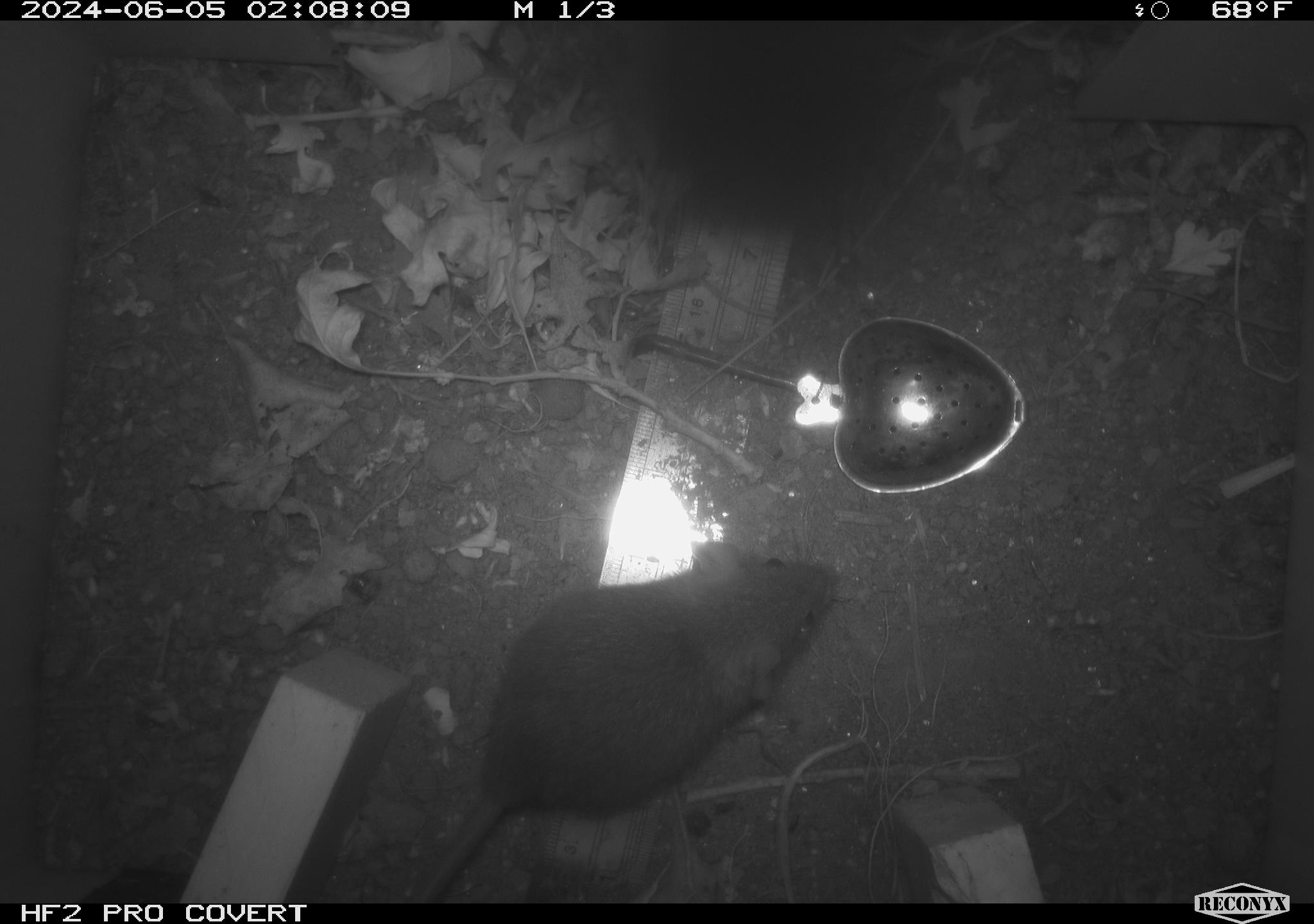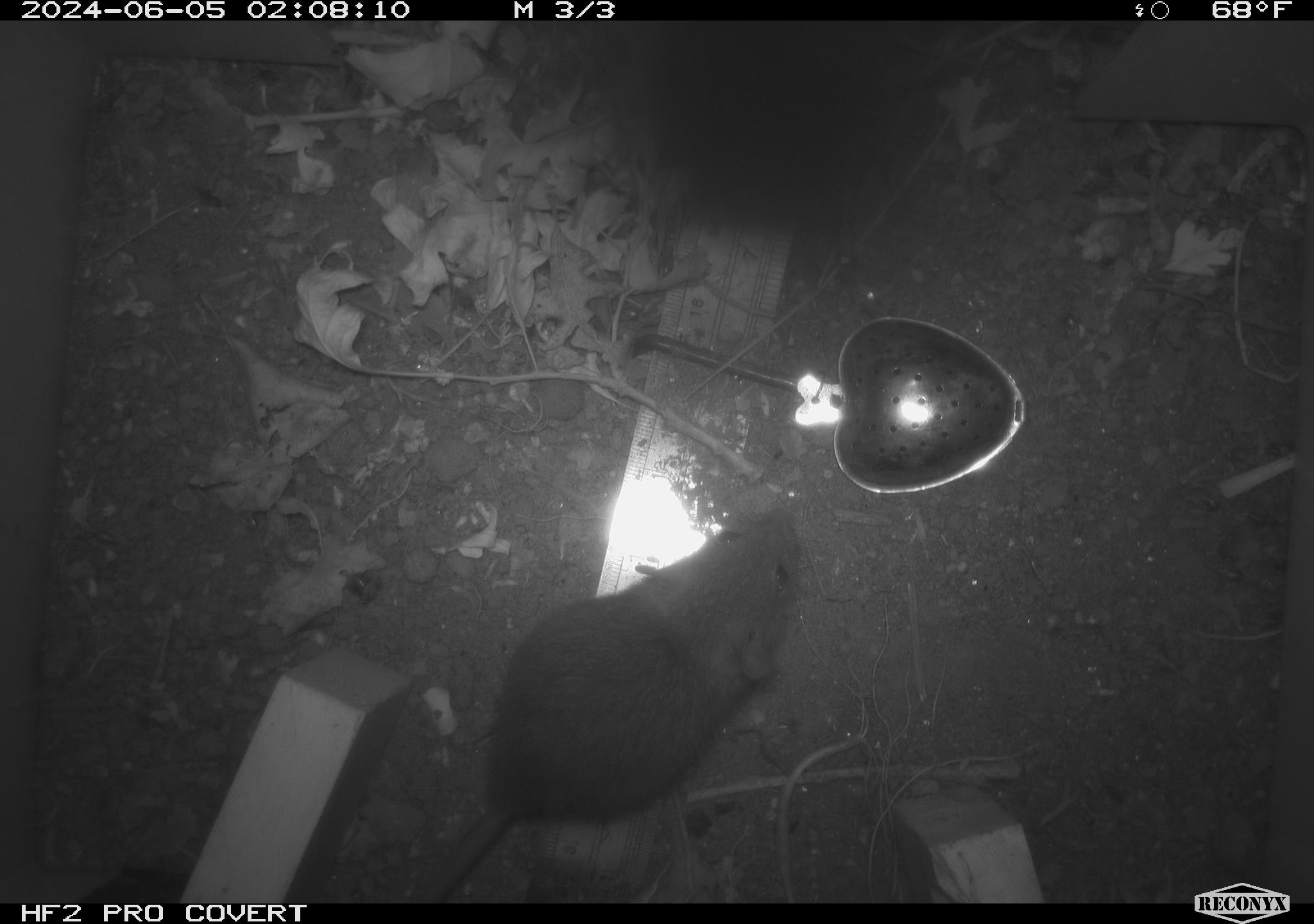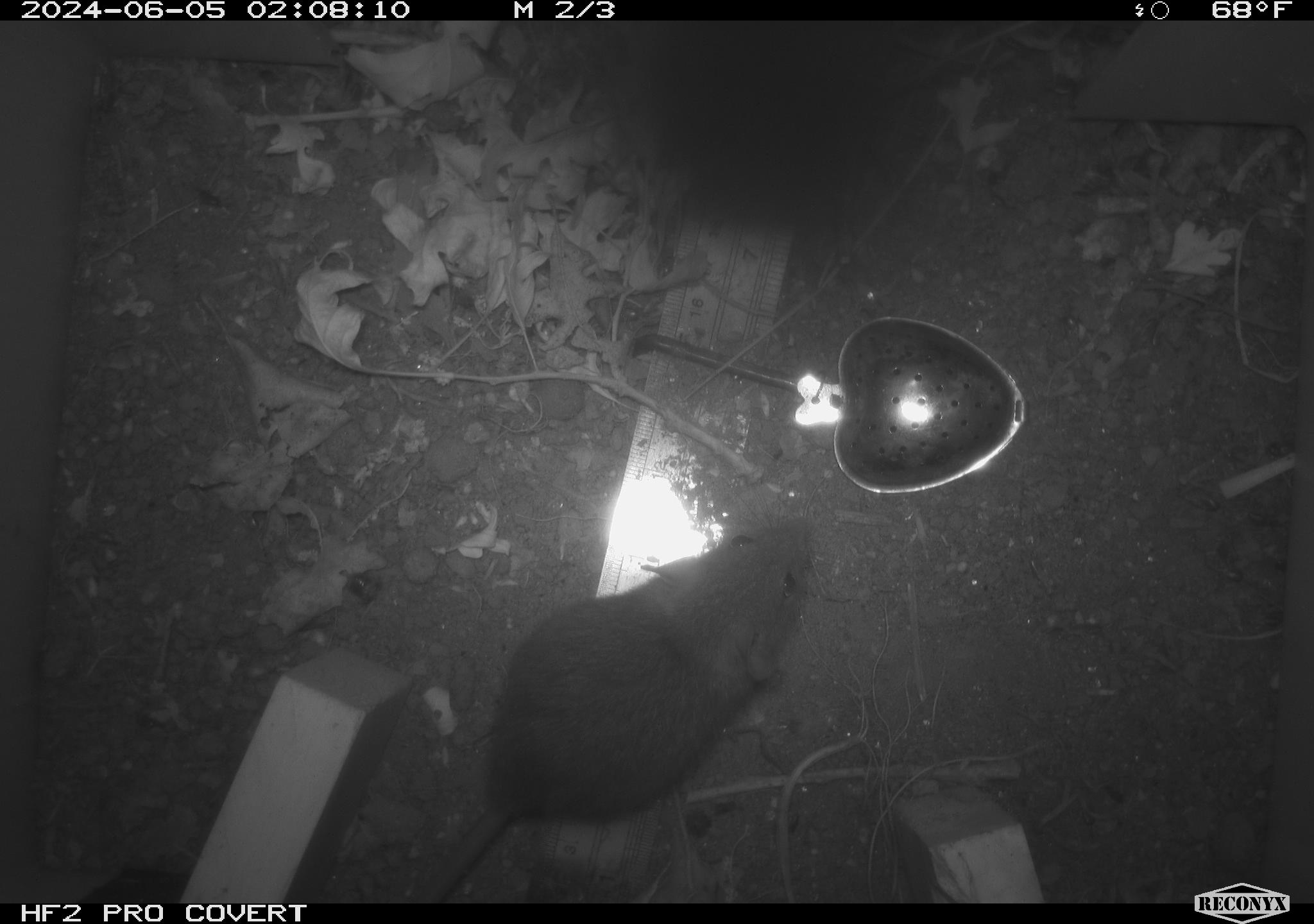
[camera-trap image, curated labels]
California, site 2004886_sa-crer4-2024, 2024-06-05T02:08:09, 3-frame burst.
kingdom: Animalia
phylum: Chordata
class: Mammalia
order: Rodentia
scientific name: Rodentia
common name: mouse species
Mouse species (Rodentia).